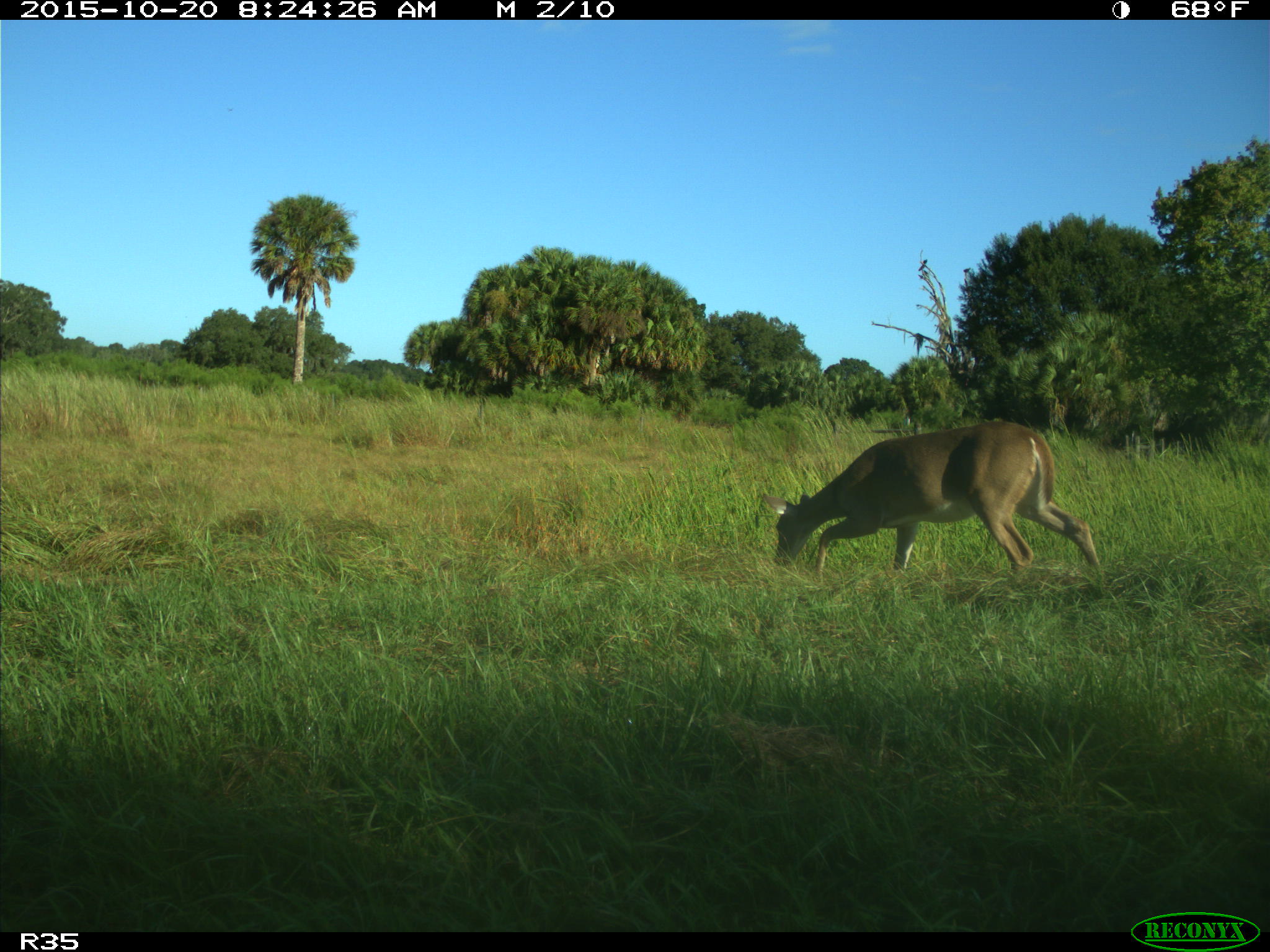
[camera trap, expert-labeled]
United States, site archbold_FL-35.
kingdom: Animalia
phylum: Chordata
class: Mammalia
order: Artiodactyla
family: Cervidae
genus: Odocoileus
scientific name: Odocoileus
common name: deer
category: unidentified deer